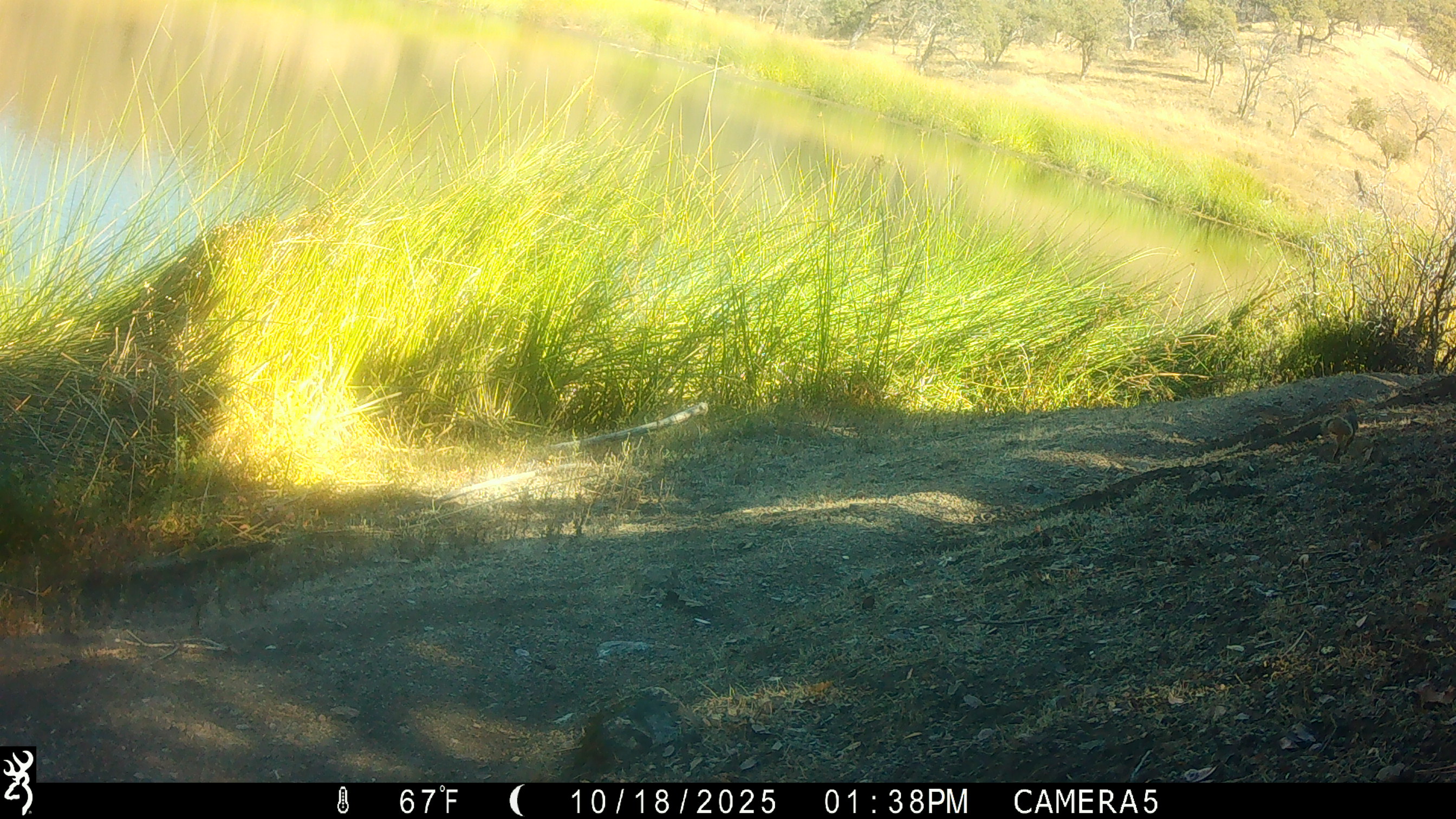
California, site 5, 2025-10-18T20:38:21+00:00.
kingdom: Animalia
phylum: Chordata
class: Mammalia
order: Rodentia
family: Sciuridae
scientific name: Sciuridae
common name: squirrel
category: unknown squirrel